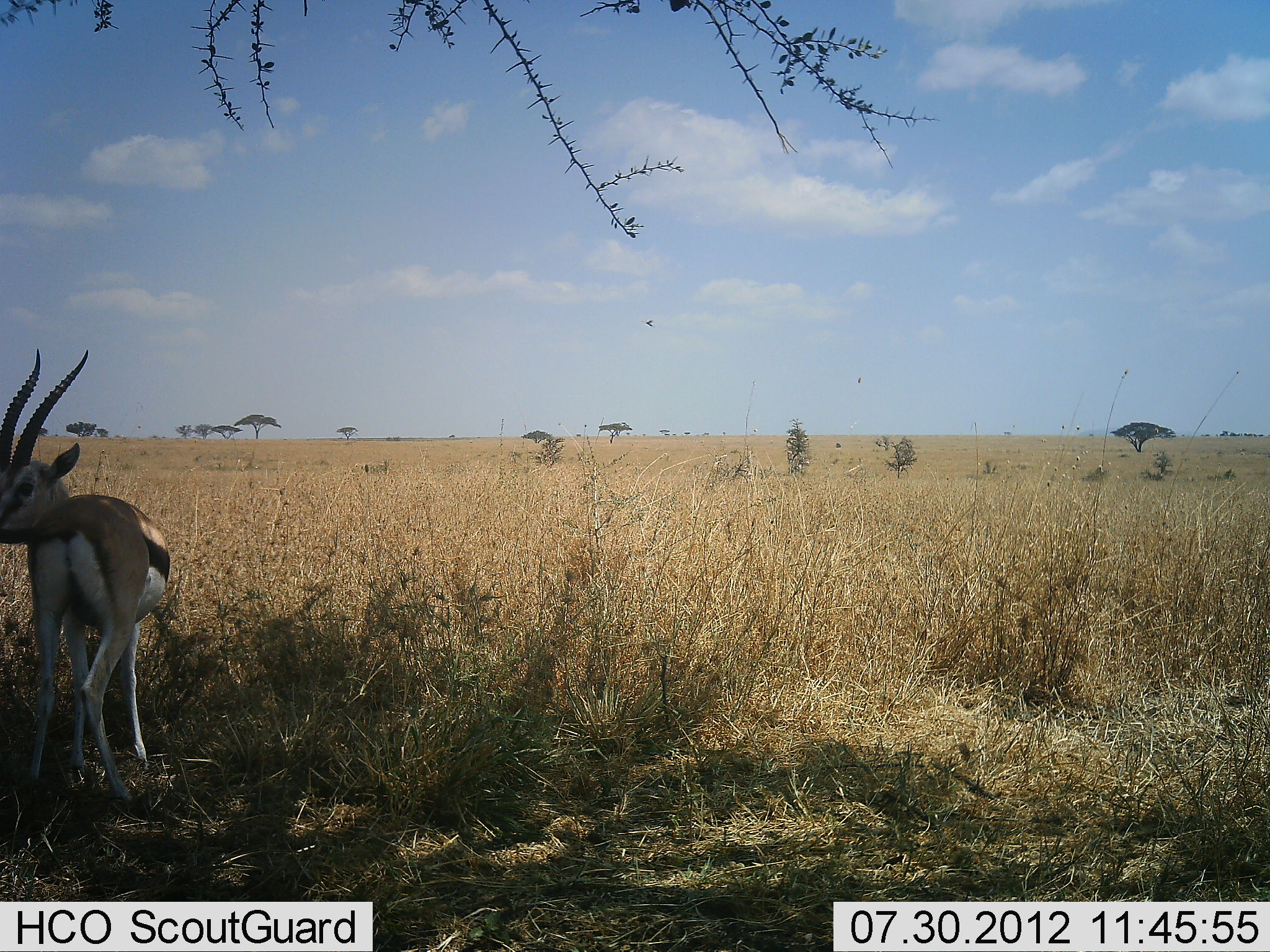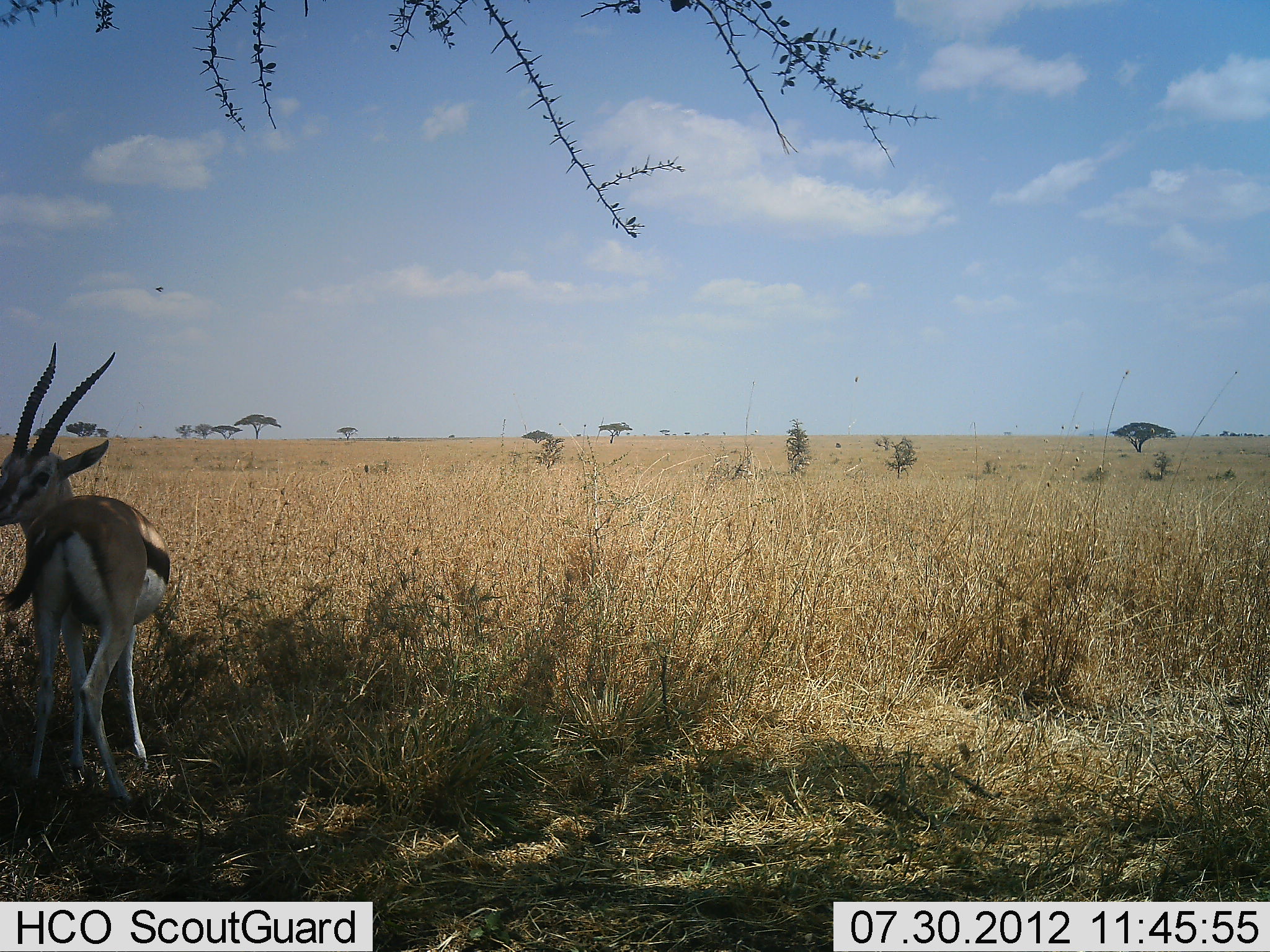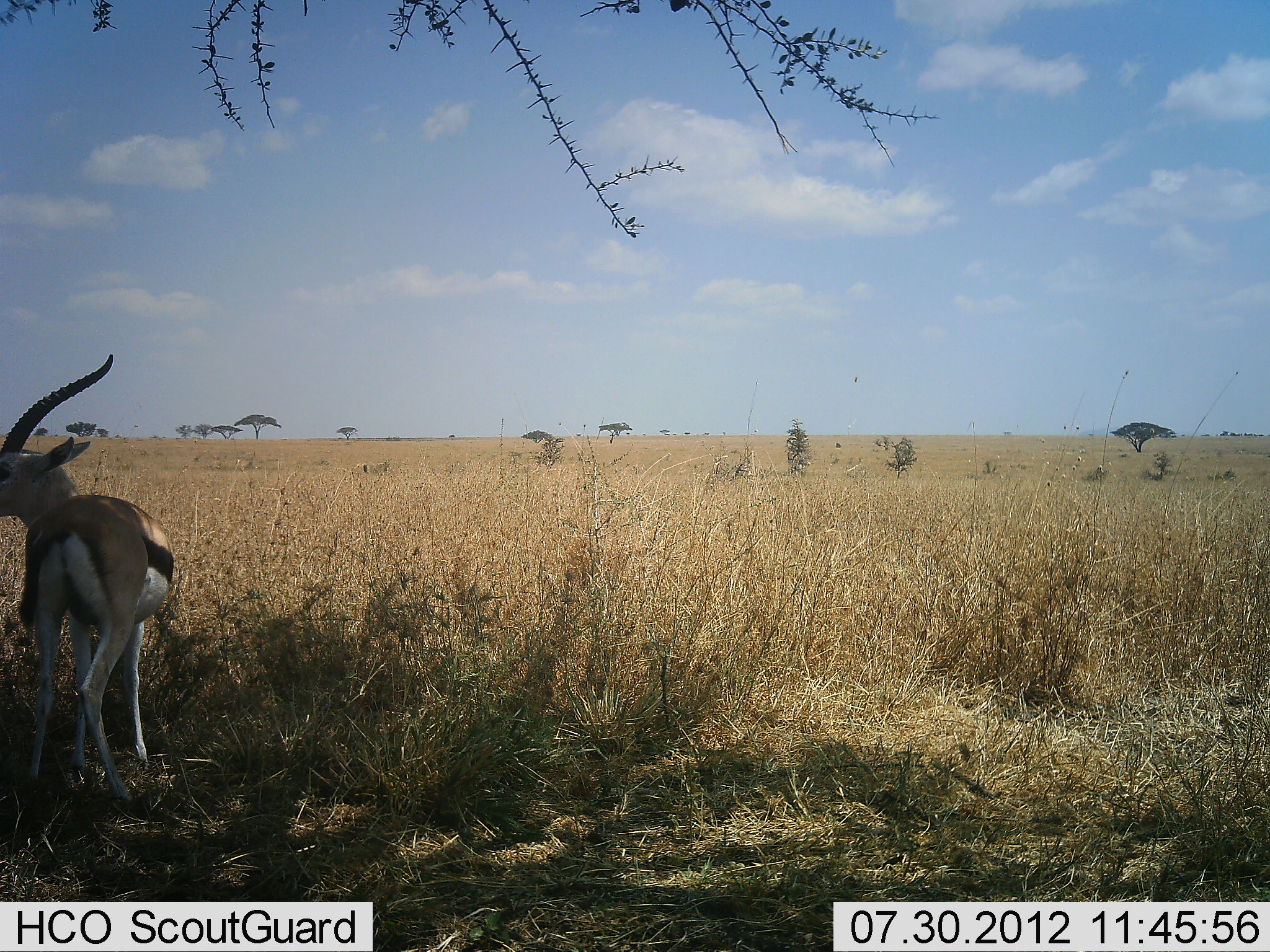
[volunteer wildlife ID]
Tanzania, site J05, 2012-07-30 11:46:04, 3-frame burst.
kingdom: Animalia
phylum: Chordata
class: Mammalia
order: Artiodactyla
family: Bovidae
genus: Eudorcas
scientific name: Eudorcas thomsonii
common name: thomson's gazelle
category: gazellethomsons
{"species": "gazellethomsons (thomson's gazelle) (Eudorcas thomsonii)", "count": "1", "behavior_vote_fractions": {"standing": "100%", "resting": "0%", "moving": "0%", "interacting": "0%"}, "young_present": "0%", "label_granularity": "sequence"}